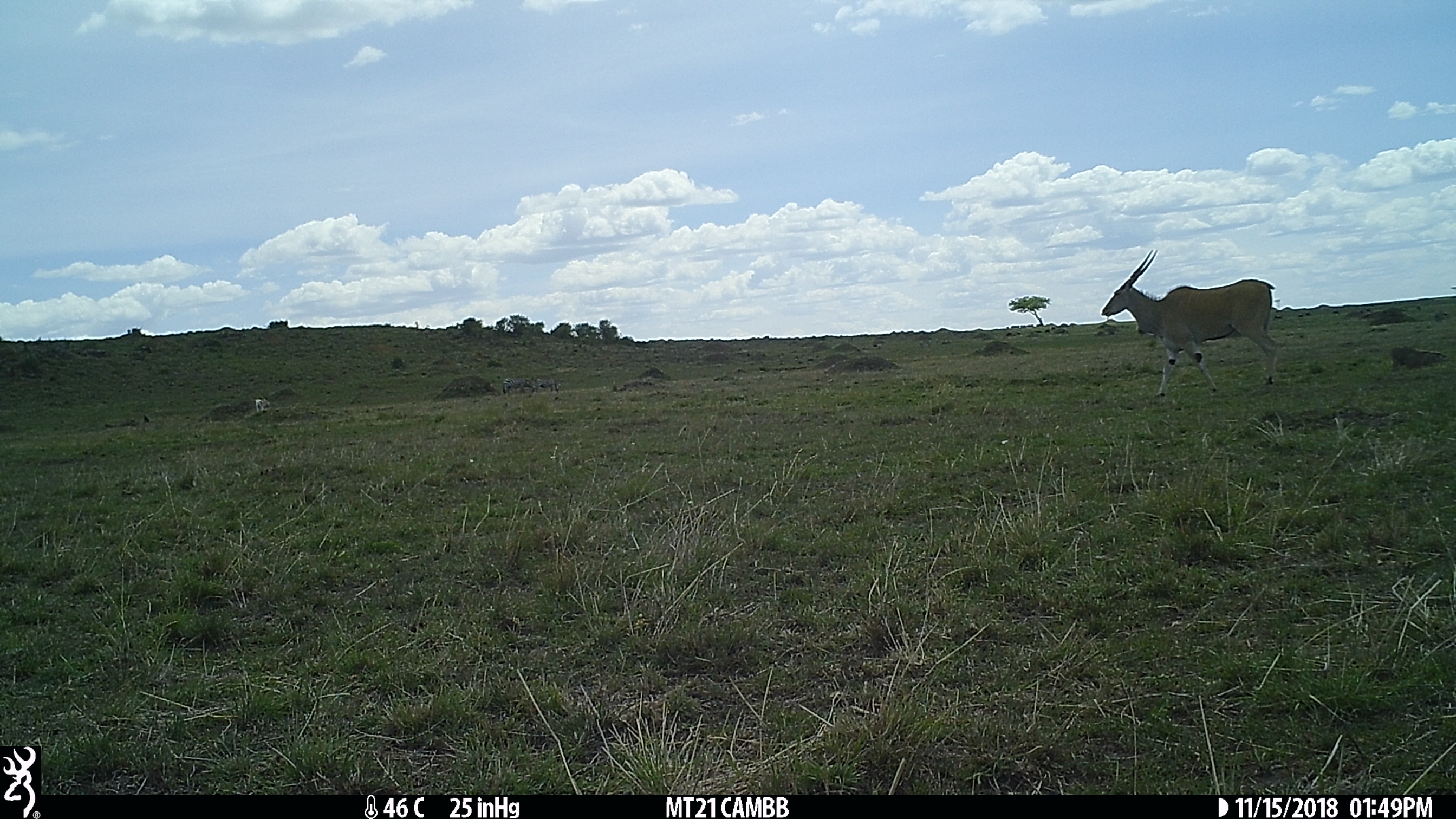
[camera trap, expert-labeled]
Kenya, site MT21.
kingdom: Animalia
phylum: Chordata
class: Mammalia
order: Perissodactyla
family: Equidae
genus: Equus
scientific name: Equus quagga burchellii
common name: burchell's zebra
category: zebra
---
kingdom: Animalia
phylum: Chordata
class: Mammalia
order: Artiodactyla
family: Bovidae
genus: Tragelaphus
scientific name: Tragelaphus oryx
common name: eland